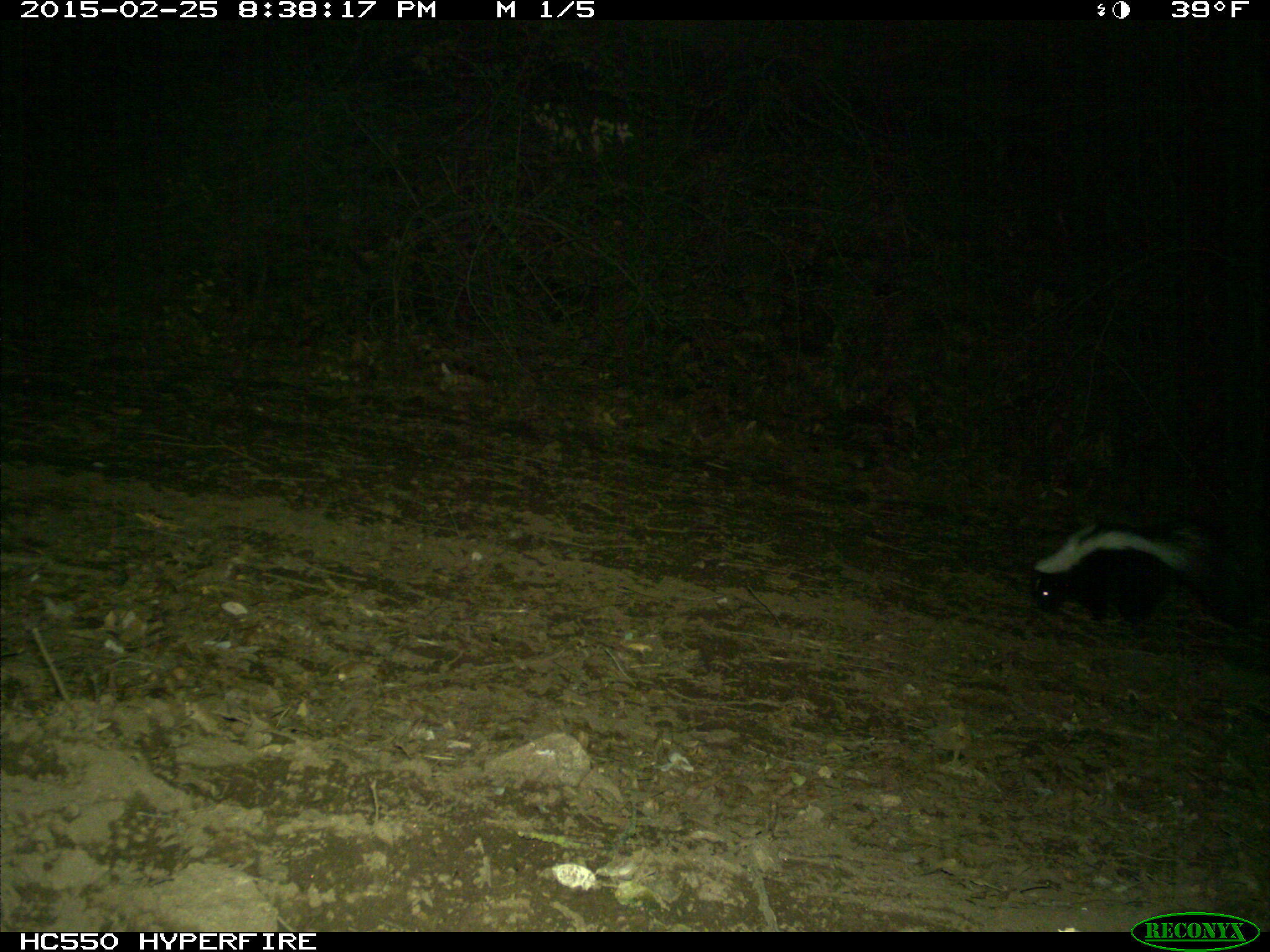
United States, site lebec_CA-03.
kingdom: Animalia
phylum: Chordata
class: Mammalia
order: Carnivora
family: Mephitidae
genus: Mephitis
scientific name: Mephitis mephitis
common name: striped skunk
Mephitis mephitis (striped skunk).